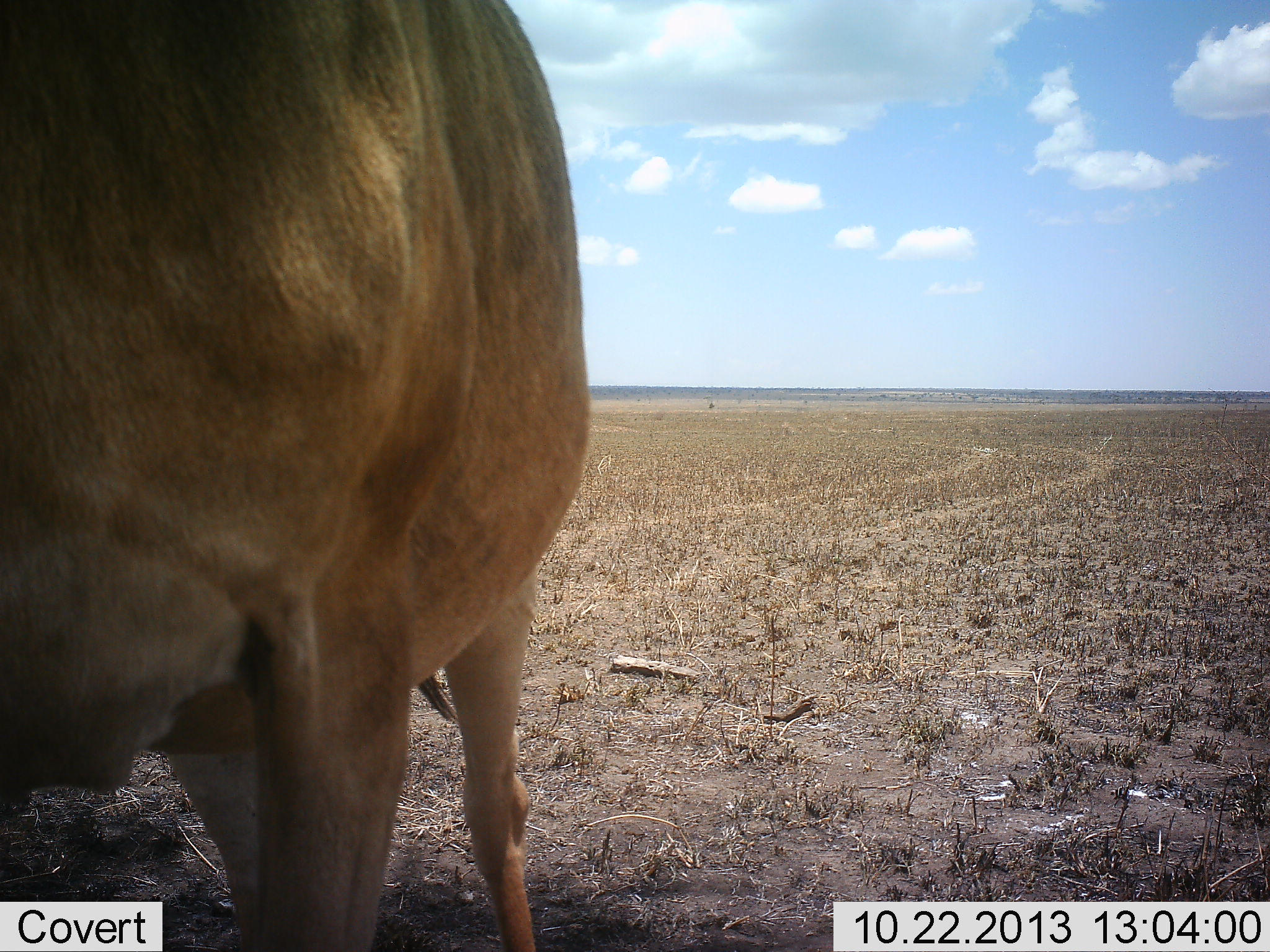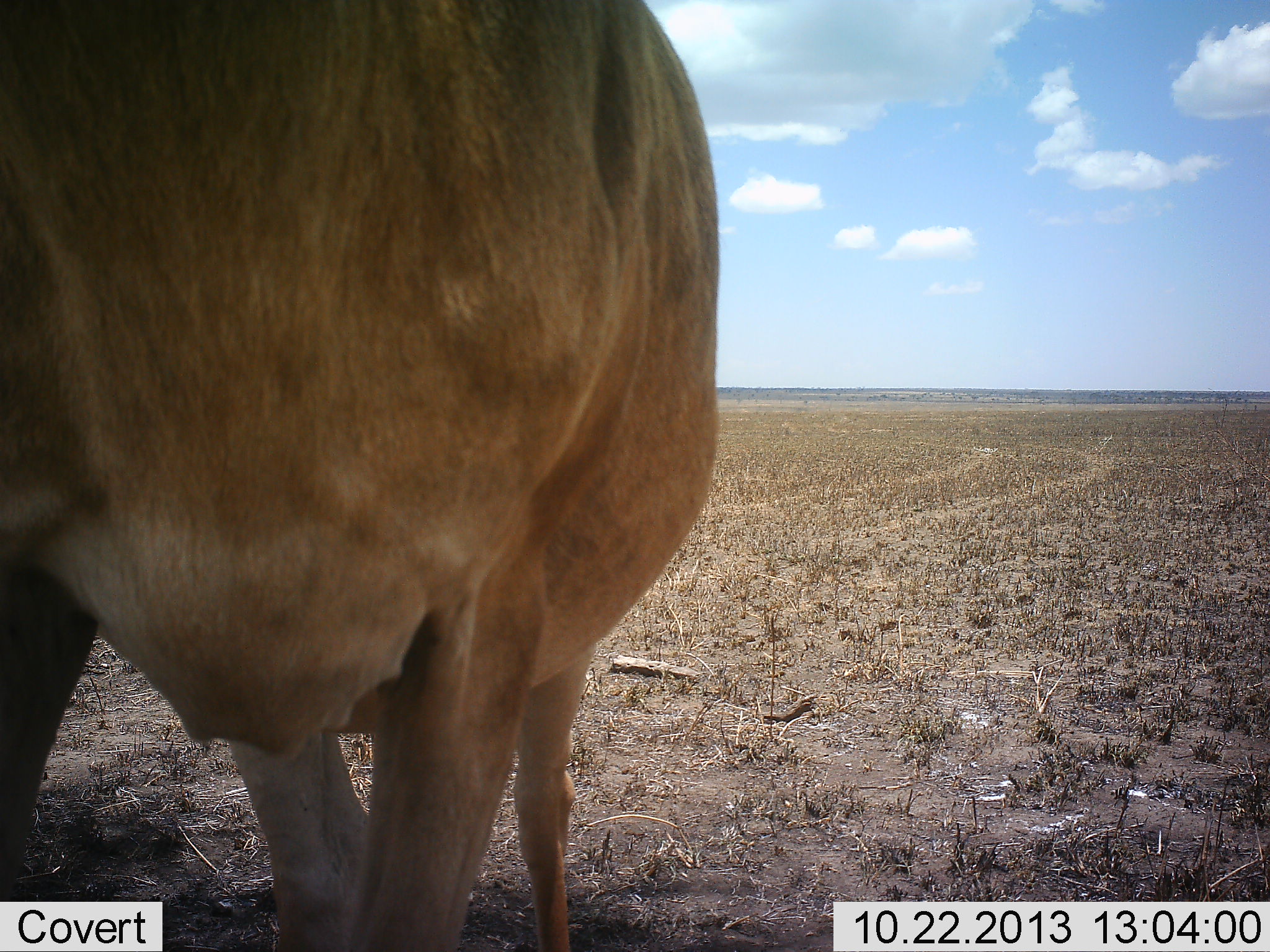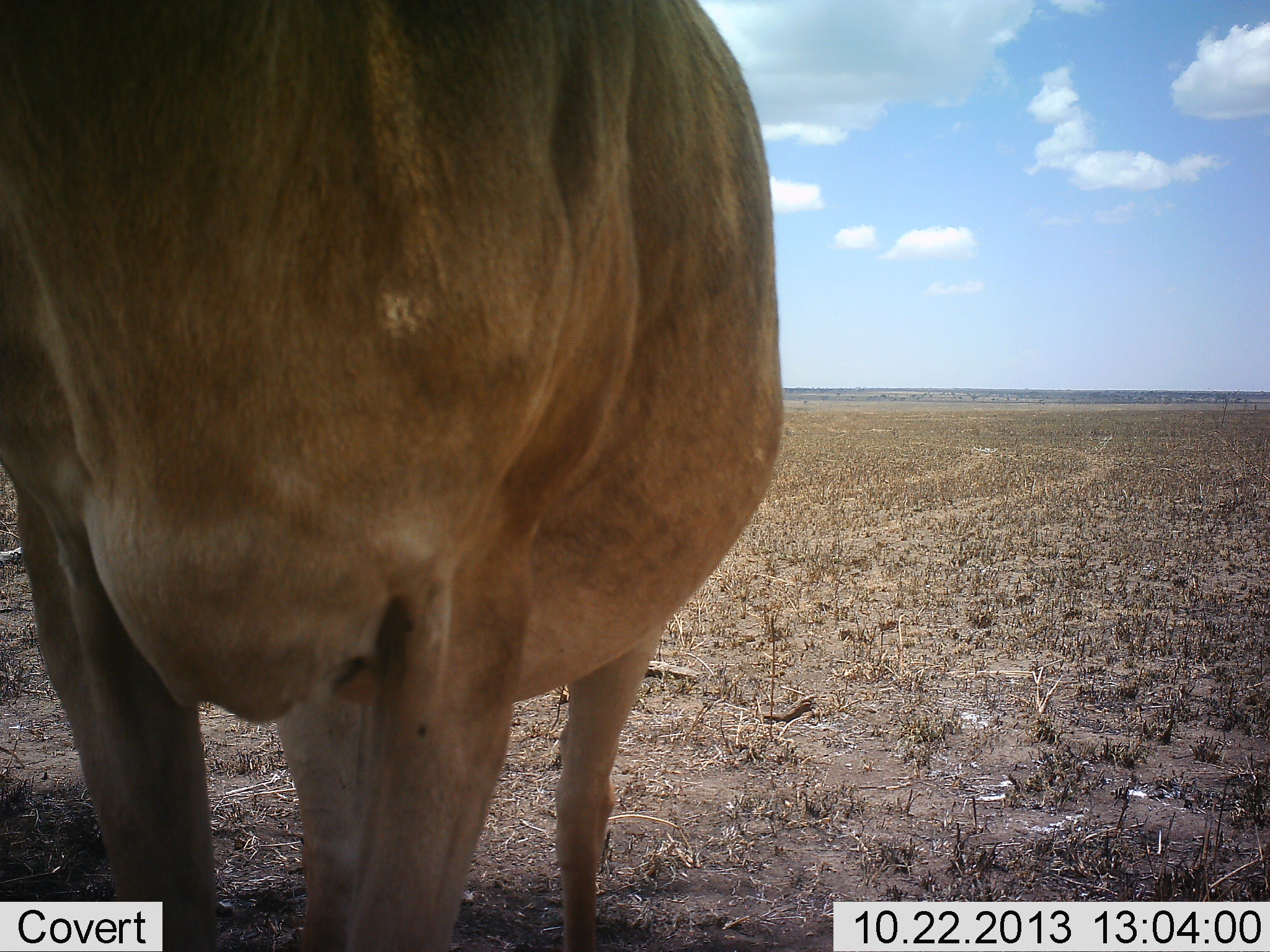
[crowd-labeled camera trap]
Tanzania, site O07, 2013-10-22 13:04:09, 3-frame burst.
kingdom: Animalia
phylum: Chordata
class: Mammalia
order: Artiodactyla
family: Bovidae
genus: Alcelaphus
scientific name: Alcelaphus buselaphus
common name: hartebeest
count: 1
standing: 70%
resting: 0%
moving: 30%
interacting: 0%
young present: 0%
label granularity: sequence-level